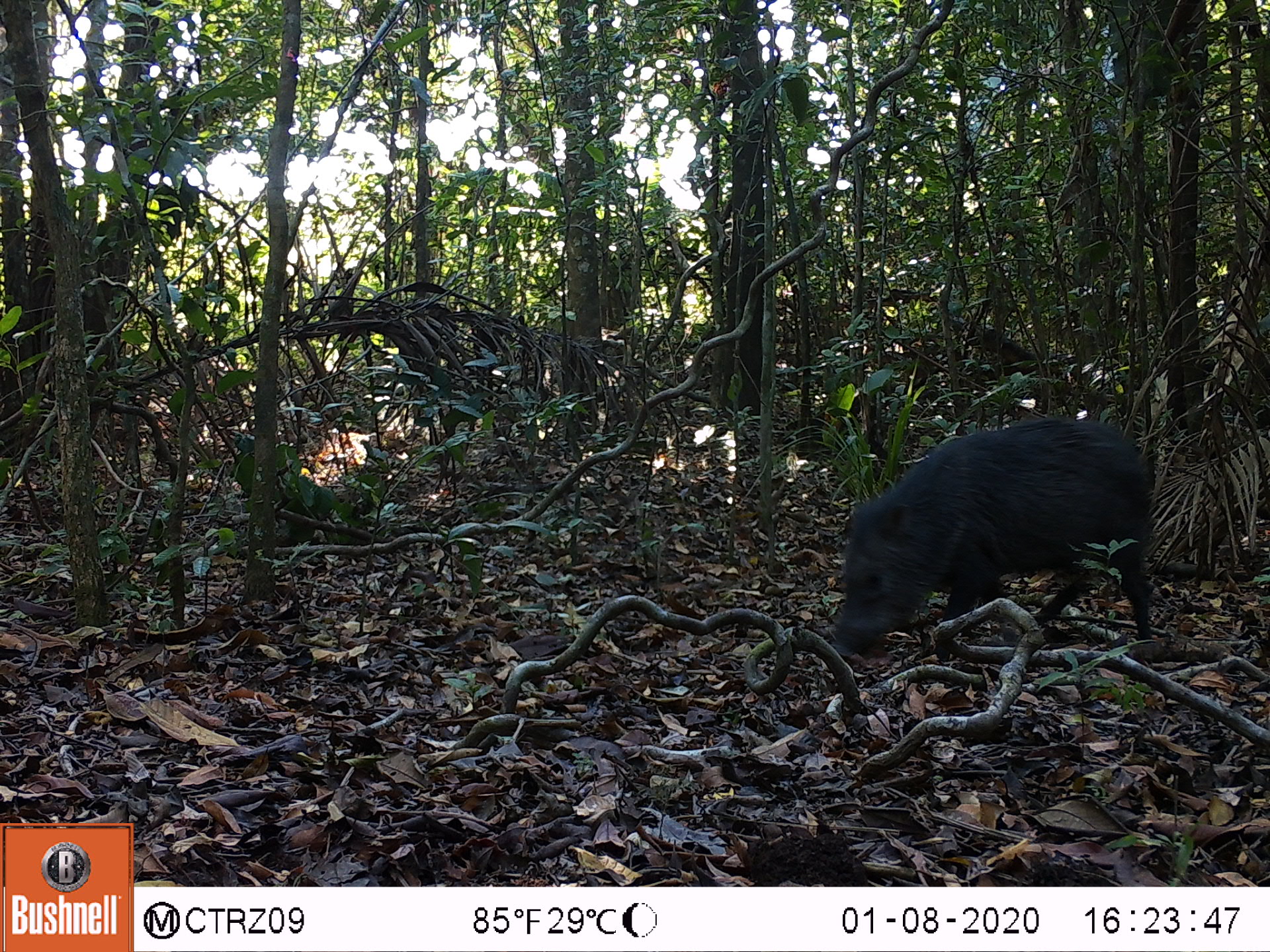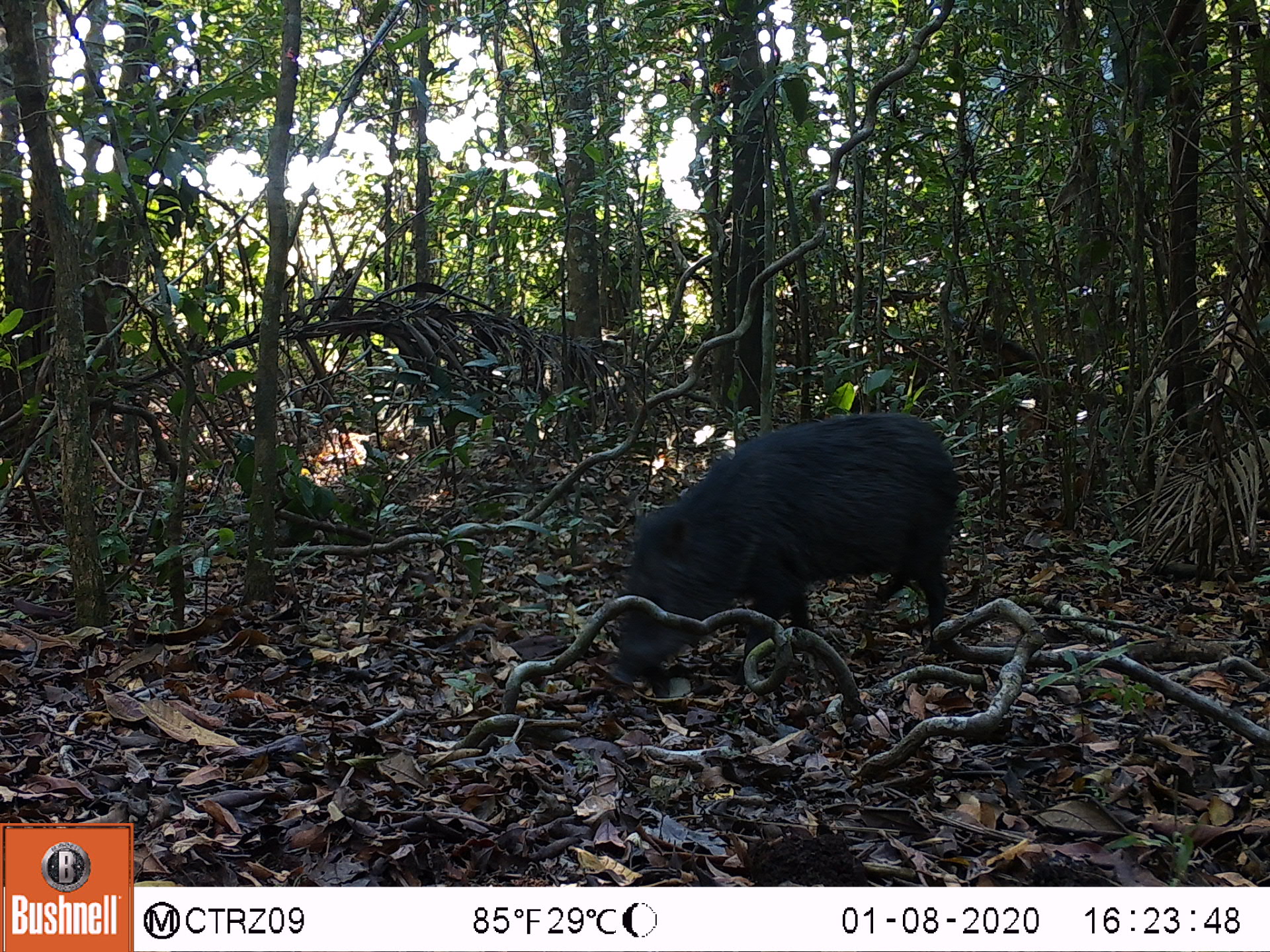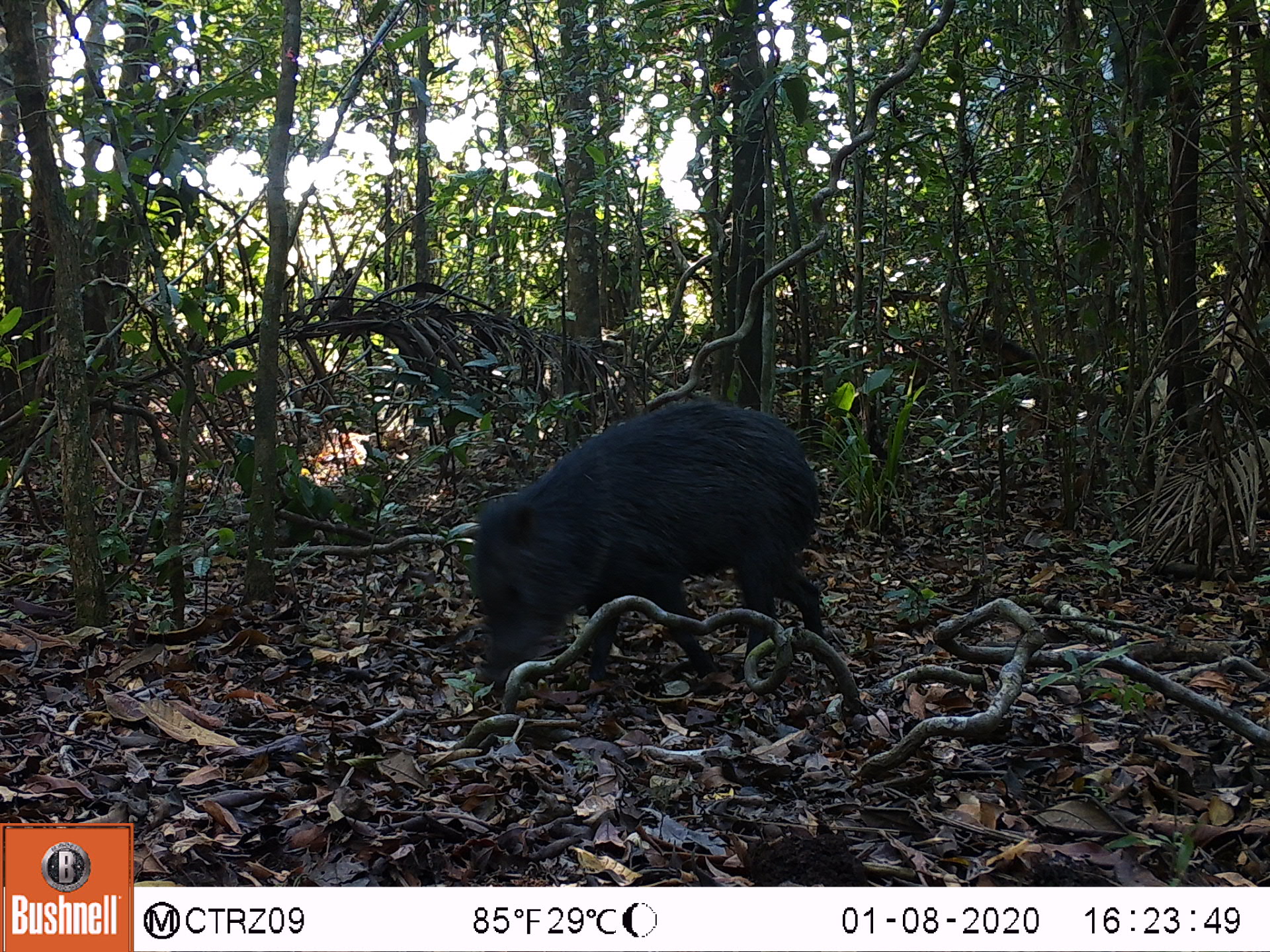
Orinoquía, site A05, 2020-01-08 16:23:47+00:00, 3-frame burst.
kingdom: Animalia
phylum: Chordata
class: Mammalia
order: Artiodactyla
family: Tayassuidae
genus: Pecari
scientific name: Pecari tajacu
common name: collared peccary